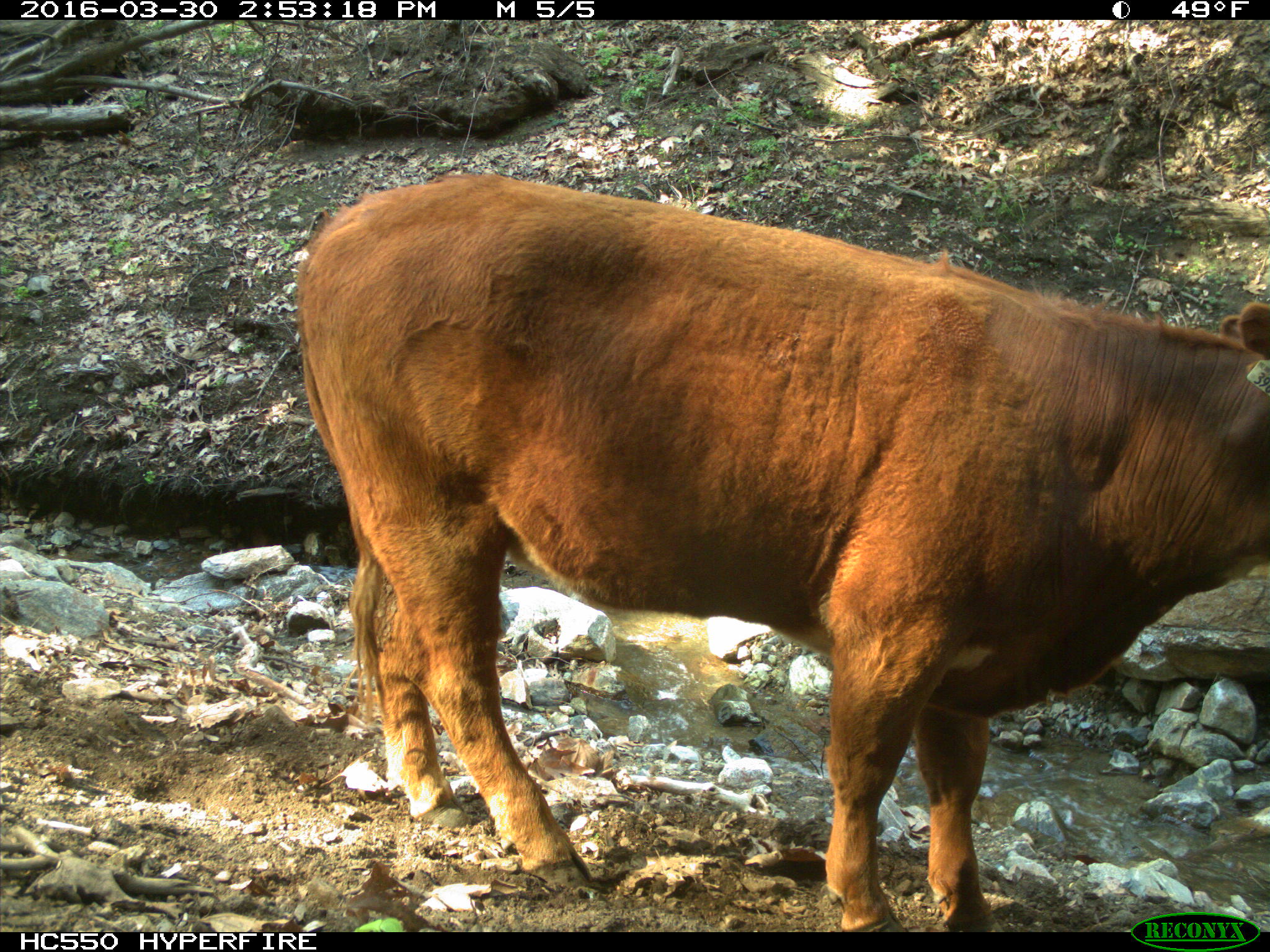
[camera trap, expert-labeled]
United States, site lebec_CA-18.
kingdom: Animalia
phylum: Chordata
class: Mammalia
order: Artiodactyla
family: Bovidae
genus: Bos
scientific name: Bos taurus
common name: domestic cow